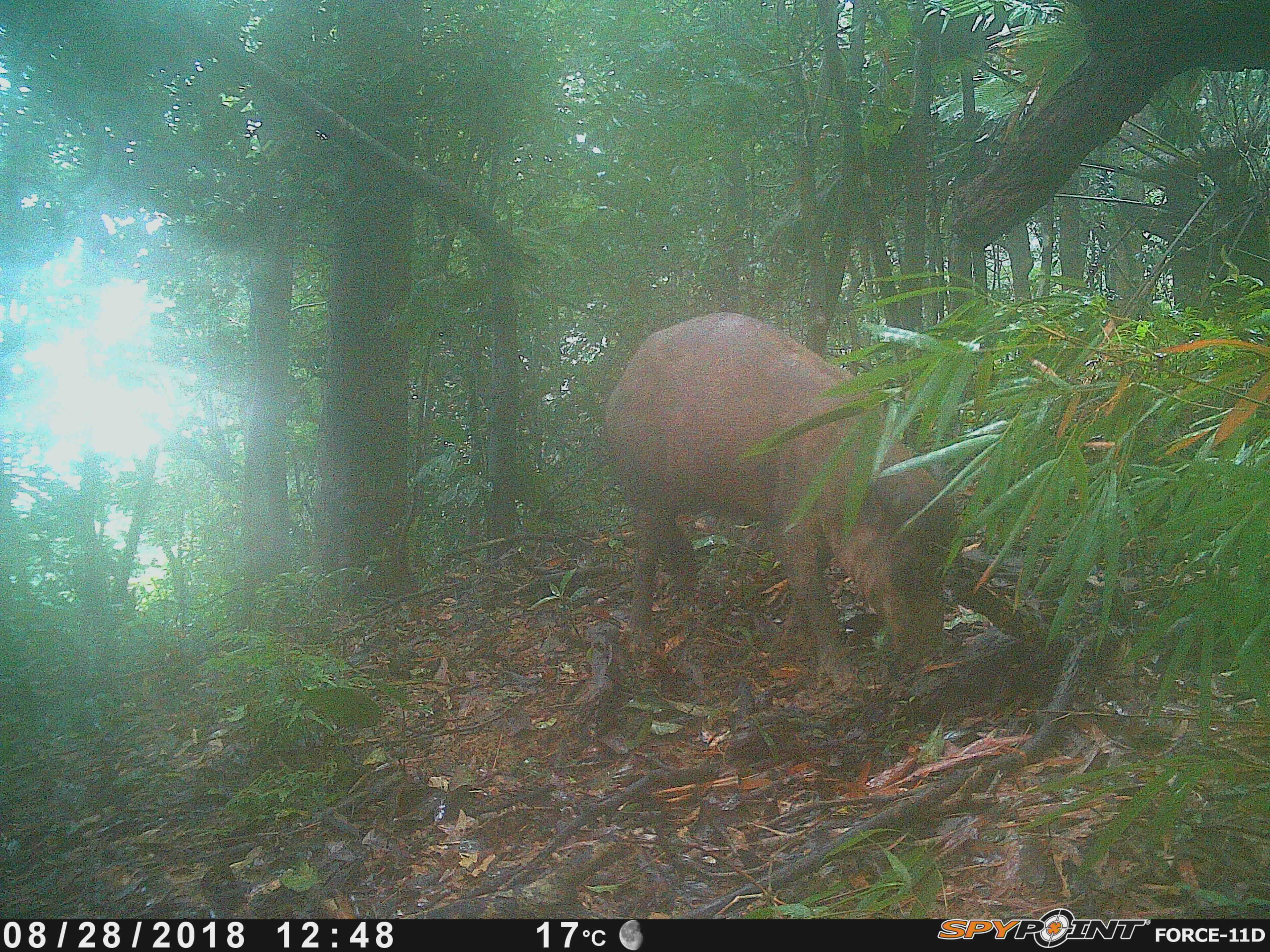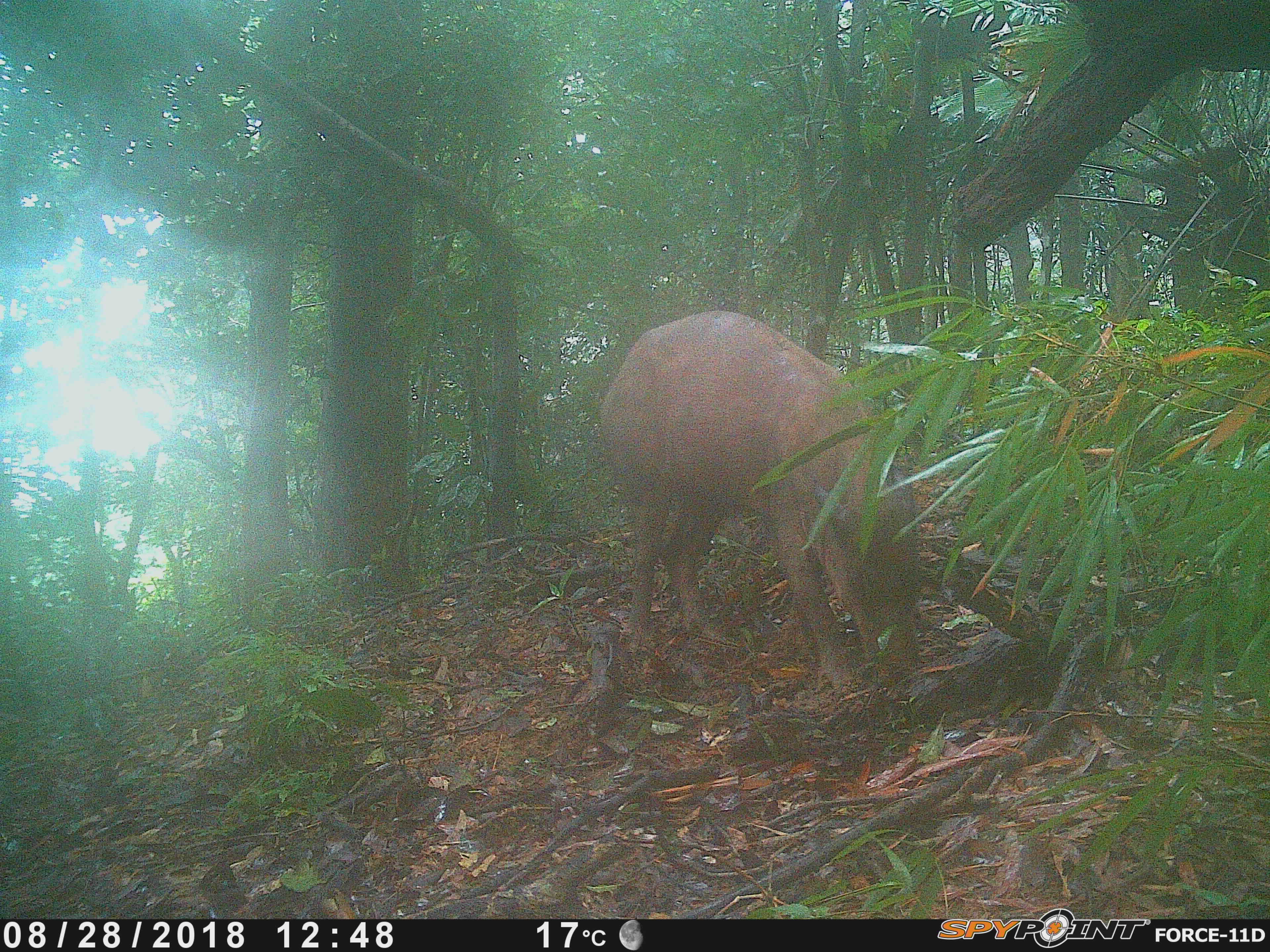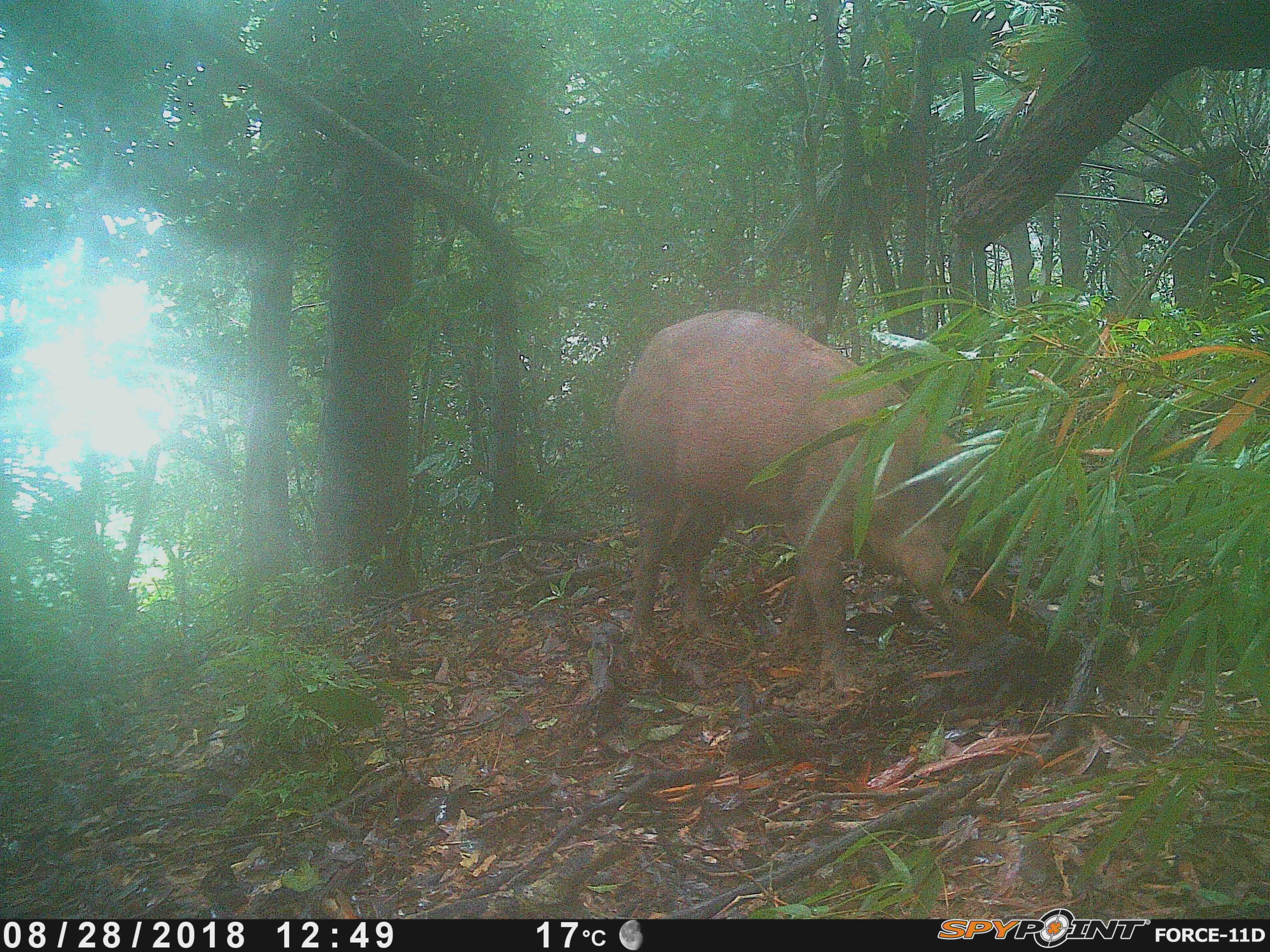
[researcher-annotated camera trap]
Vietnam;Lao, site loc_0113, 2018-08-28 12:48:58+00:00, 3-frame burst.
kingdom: Animalia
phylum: Chordata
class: Mammalia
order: Artiodactyla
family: Suidae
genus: Sus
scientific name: Sus scrofa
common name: eurasian wild pig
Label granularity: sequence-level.